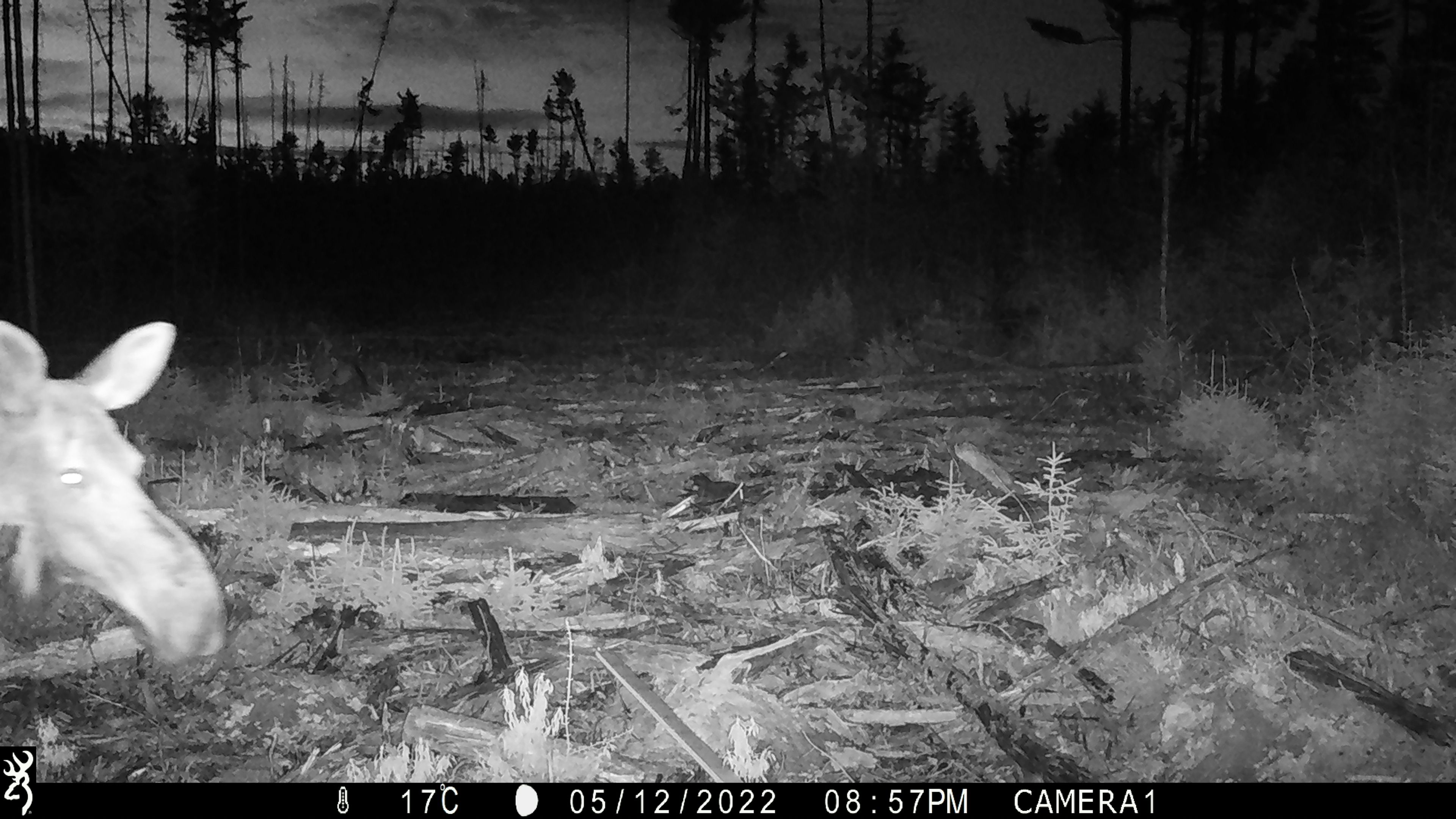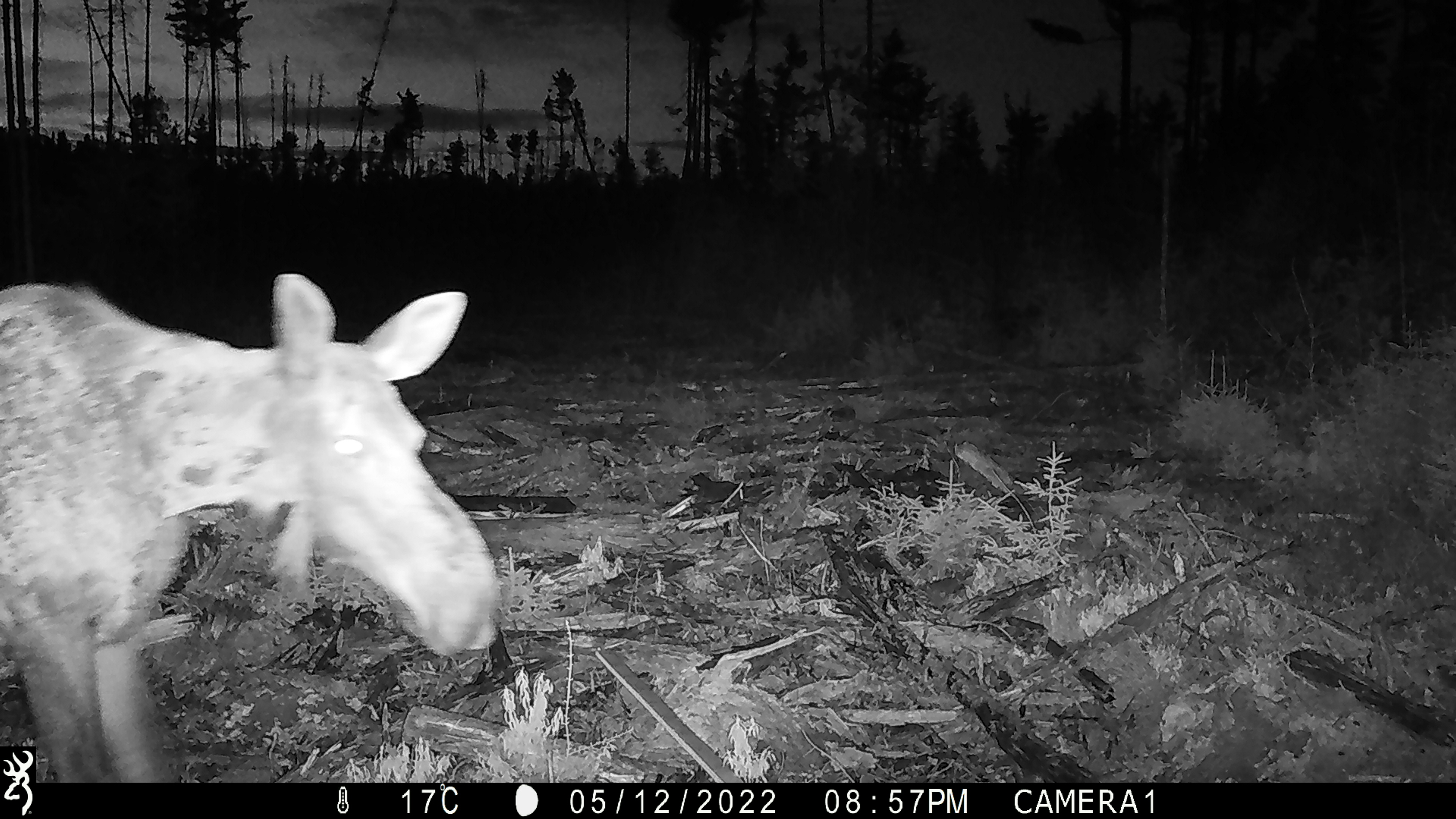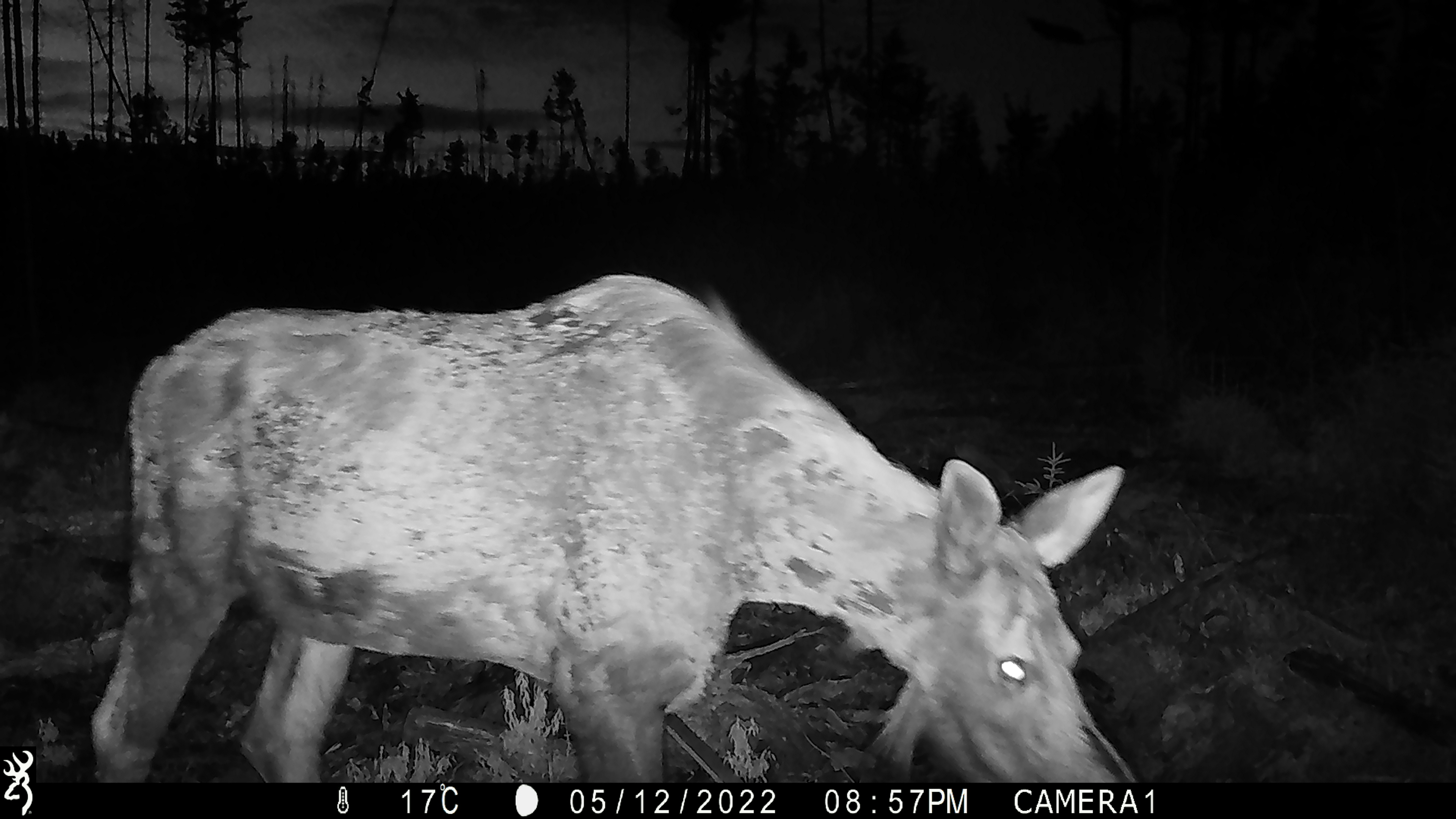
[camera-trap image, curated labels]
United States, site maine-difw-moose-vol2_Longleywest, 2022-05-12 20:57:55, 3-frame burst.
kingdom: Animalia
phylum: Chordata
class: Mammalia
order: Artiodactyla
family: Cervidae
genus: Alces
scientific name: Alces alces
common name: moose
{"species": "moose (Alces alces)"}